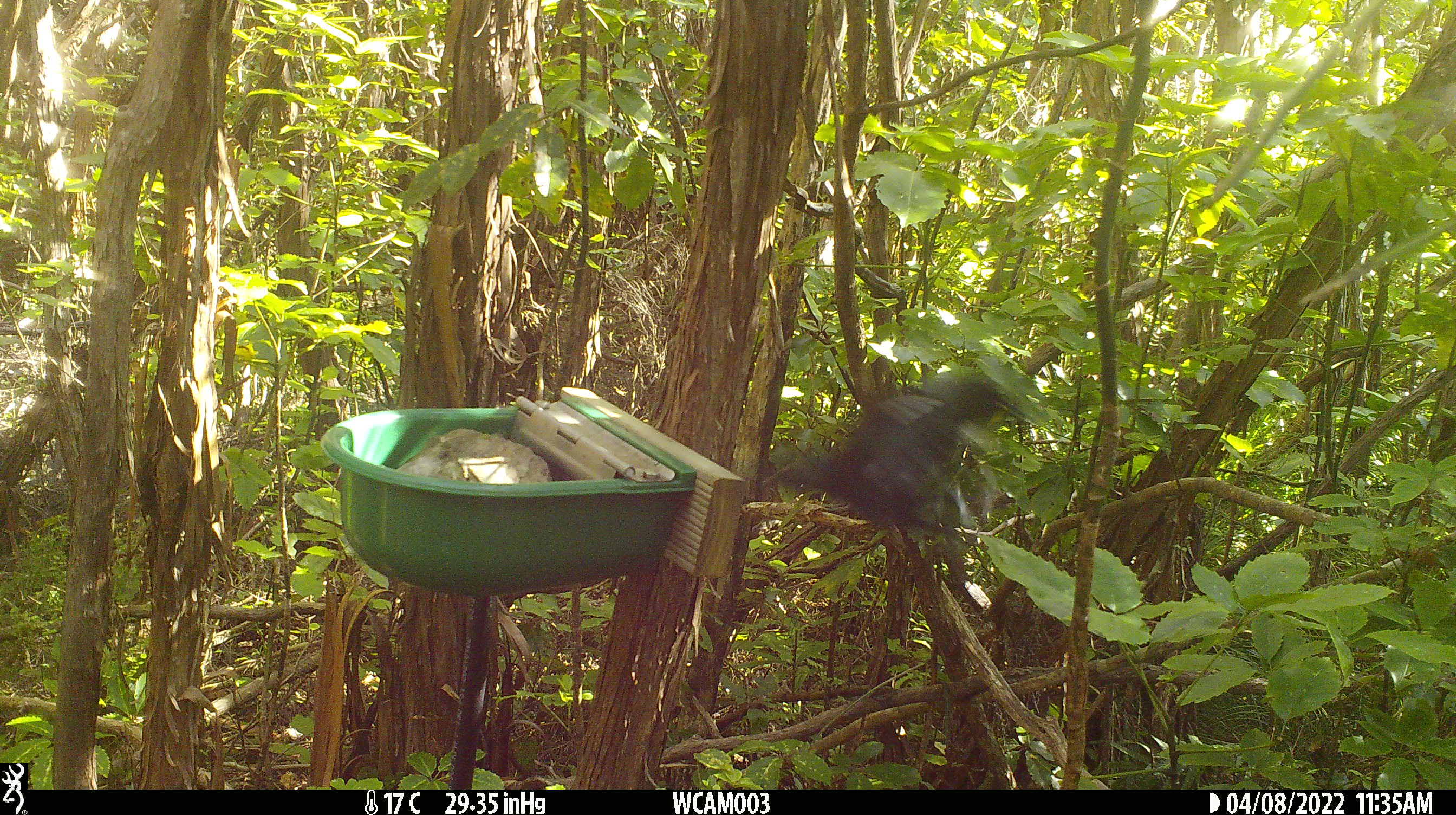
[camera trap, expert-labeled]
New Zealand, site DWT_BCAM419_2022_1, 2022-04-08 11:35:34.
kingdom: Animalia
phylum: Chordata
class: Aves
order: Passeriformes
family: Meliphagidae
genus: Prosthemadera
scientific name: Prosthemadera novaeseelandiae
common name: tui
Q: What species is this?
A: Tui (Prosthemadera novaeseelandiae).